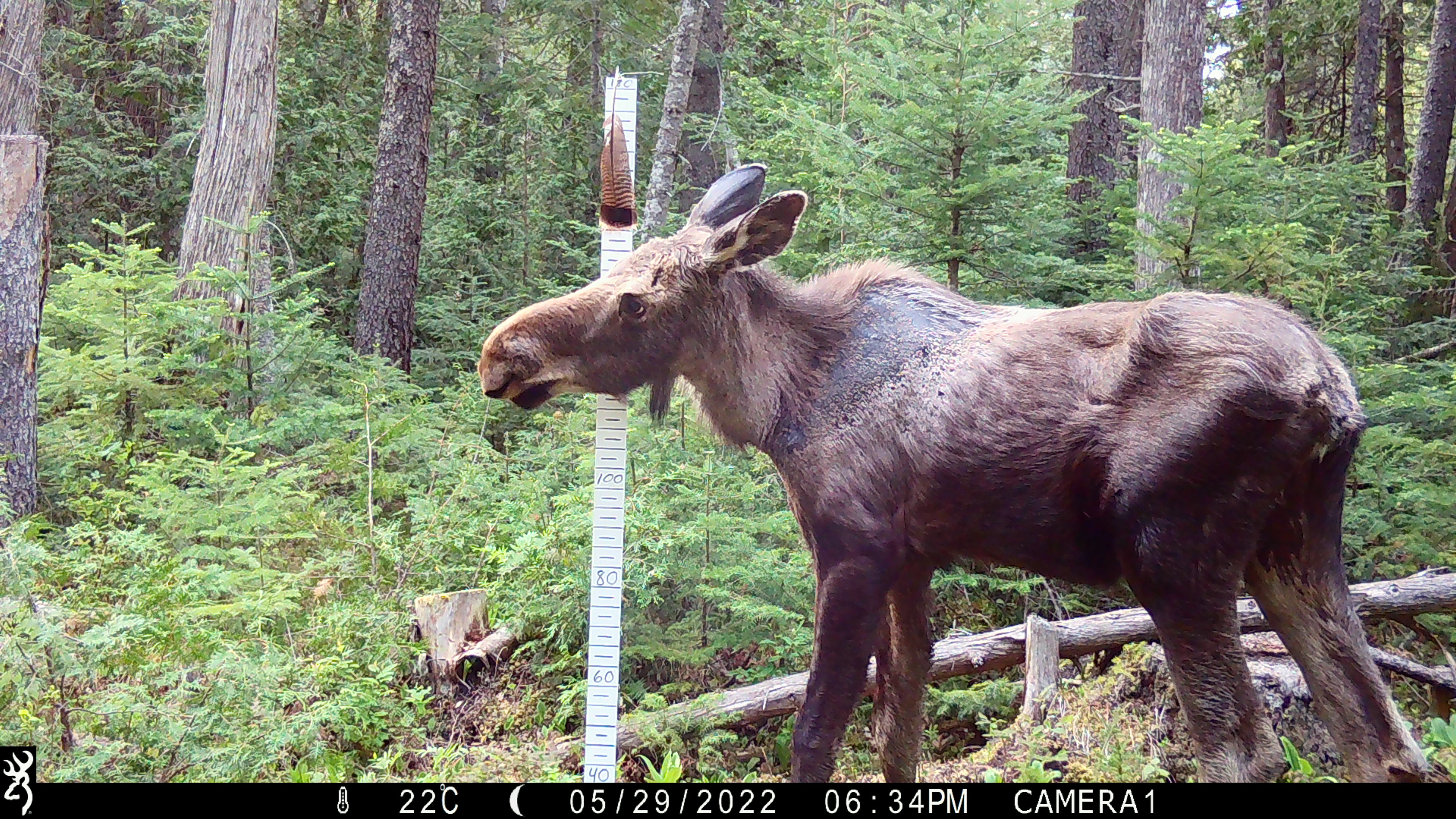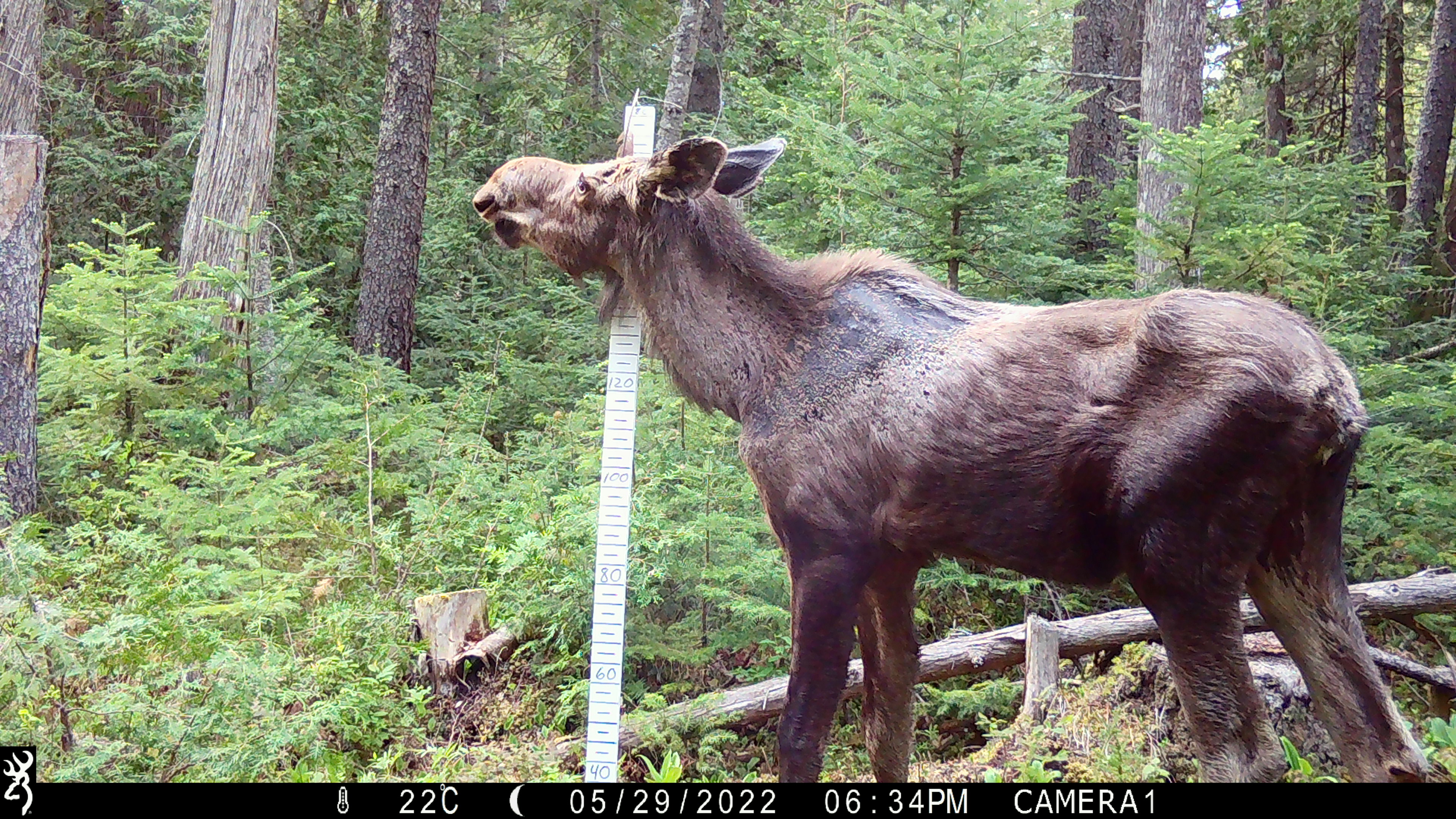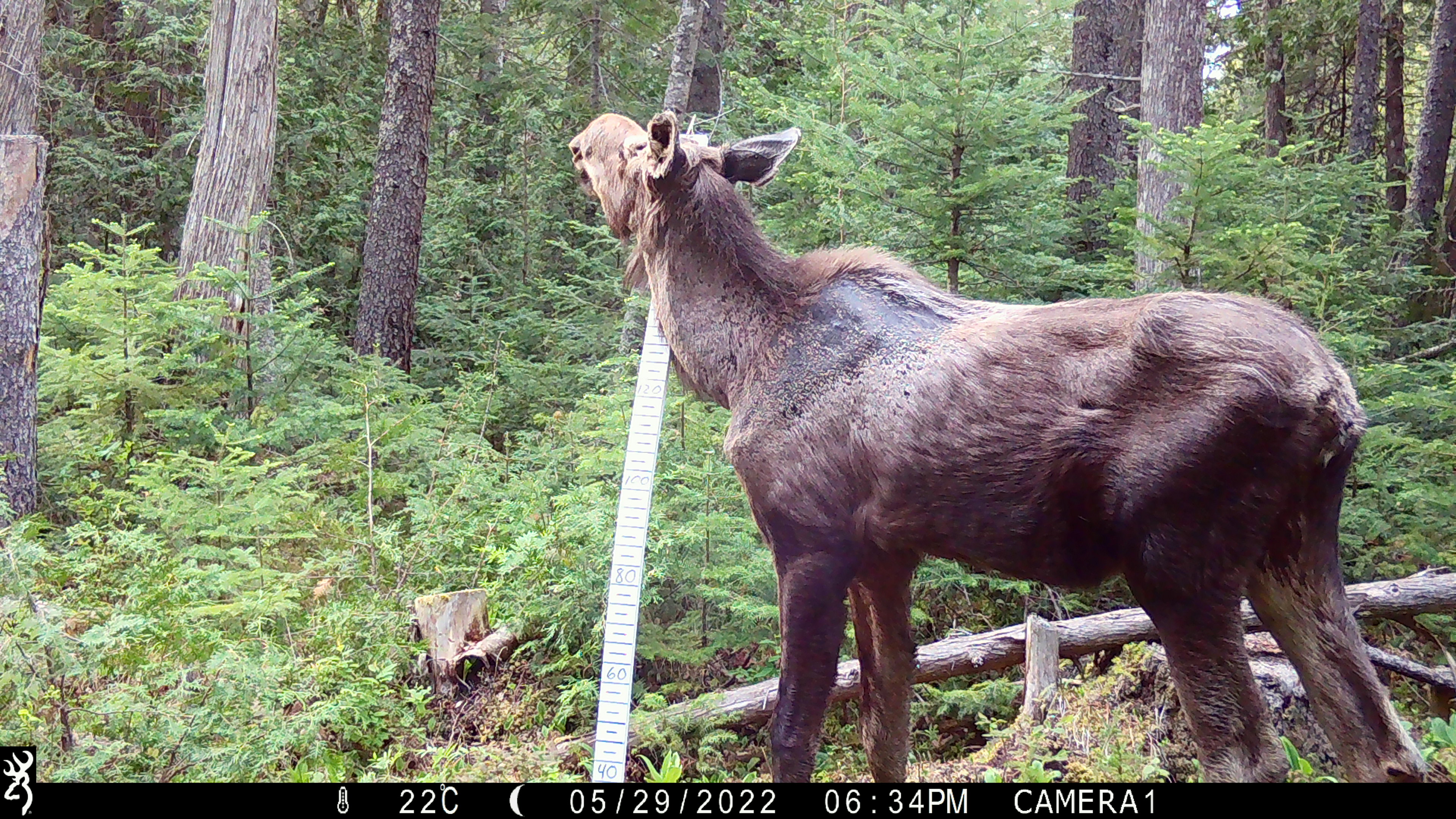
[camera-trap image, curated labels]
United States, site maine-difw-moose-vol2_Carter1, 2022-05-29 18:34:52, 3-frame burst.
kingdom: Animalia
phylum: Chordata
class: Mammalia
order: Artiodactyla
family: Cervidae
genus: Alces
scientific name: Alces alces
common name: moose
Moose (Alces alces).